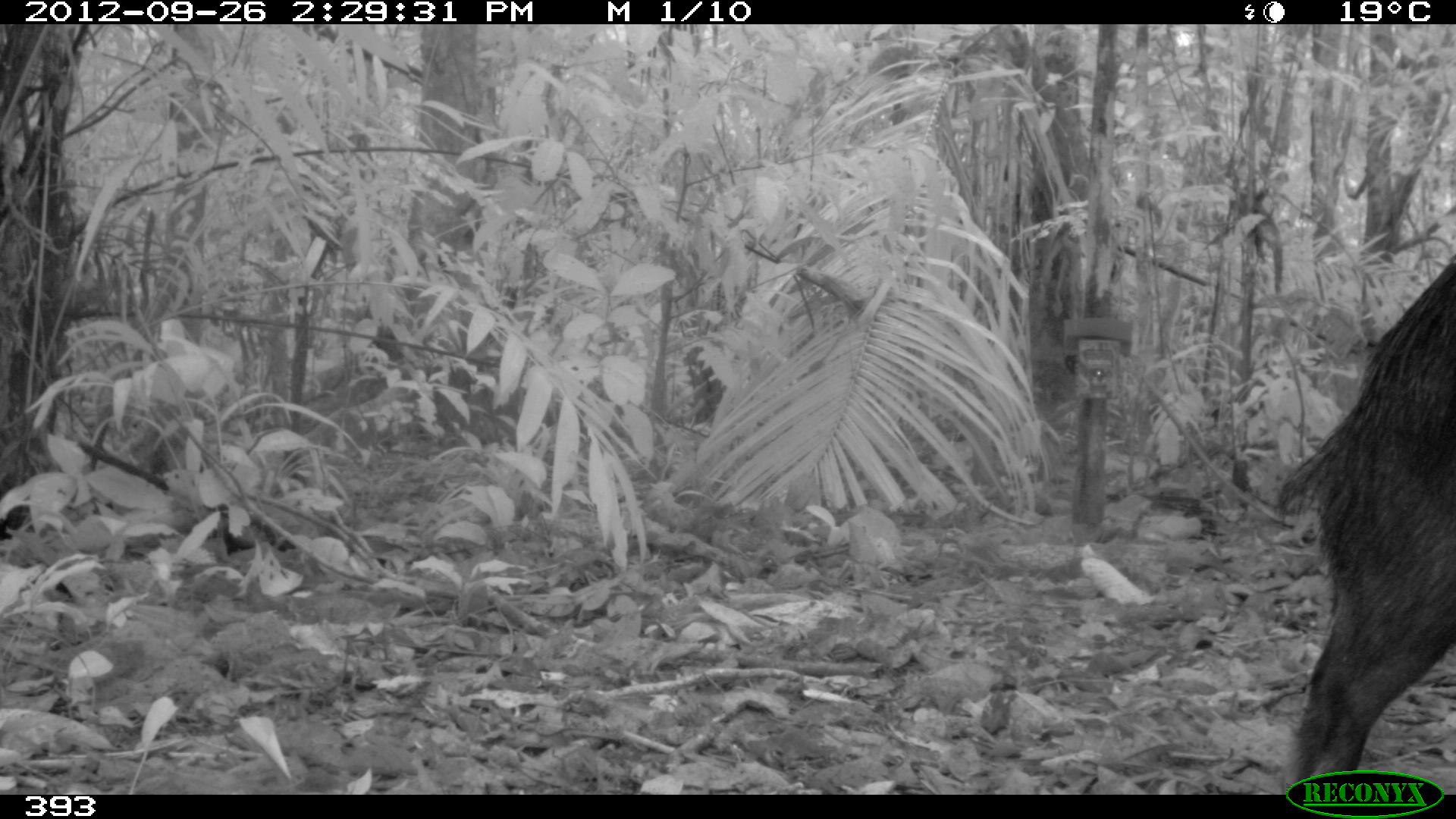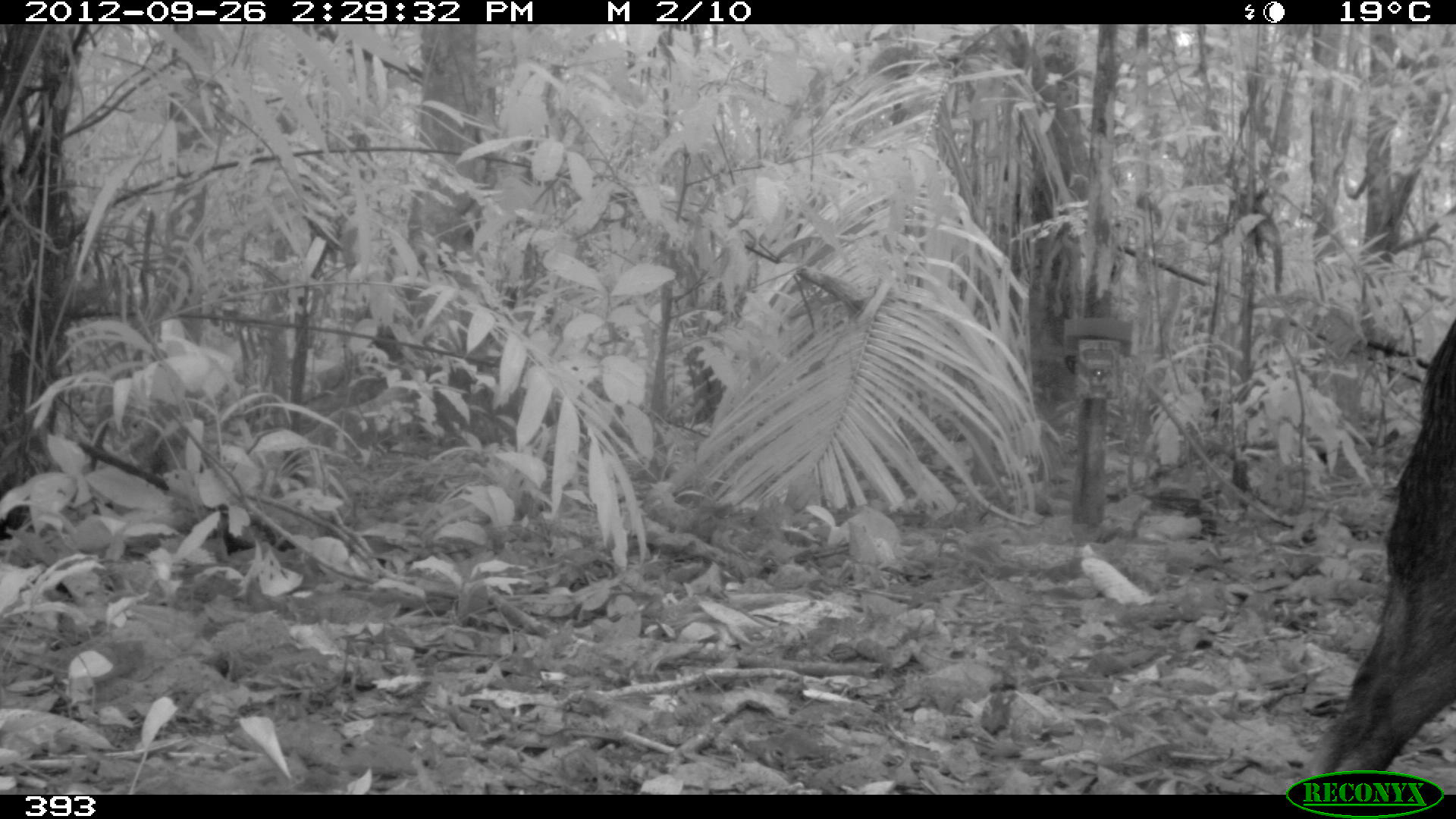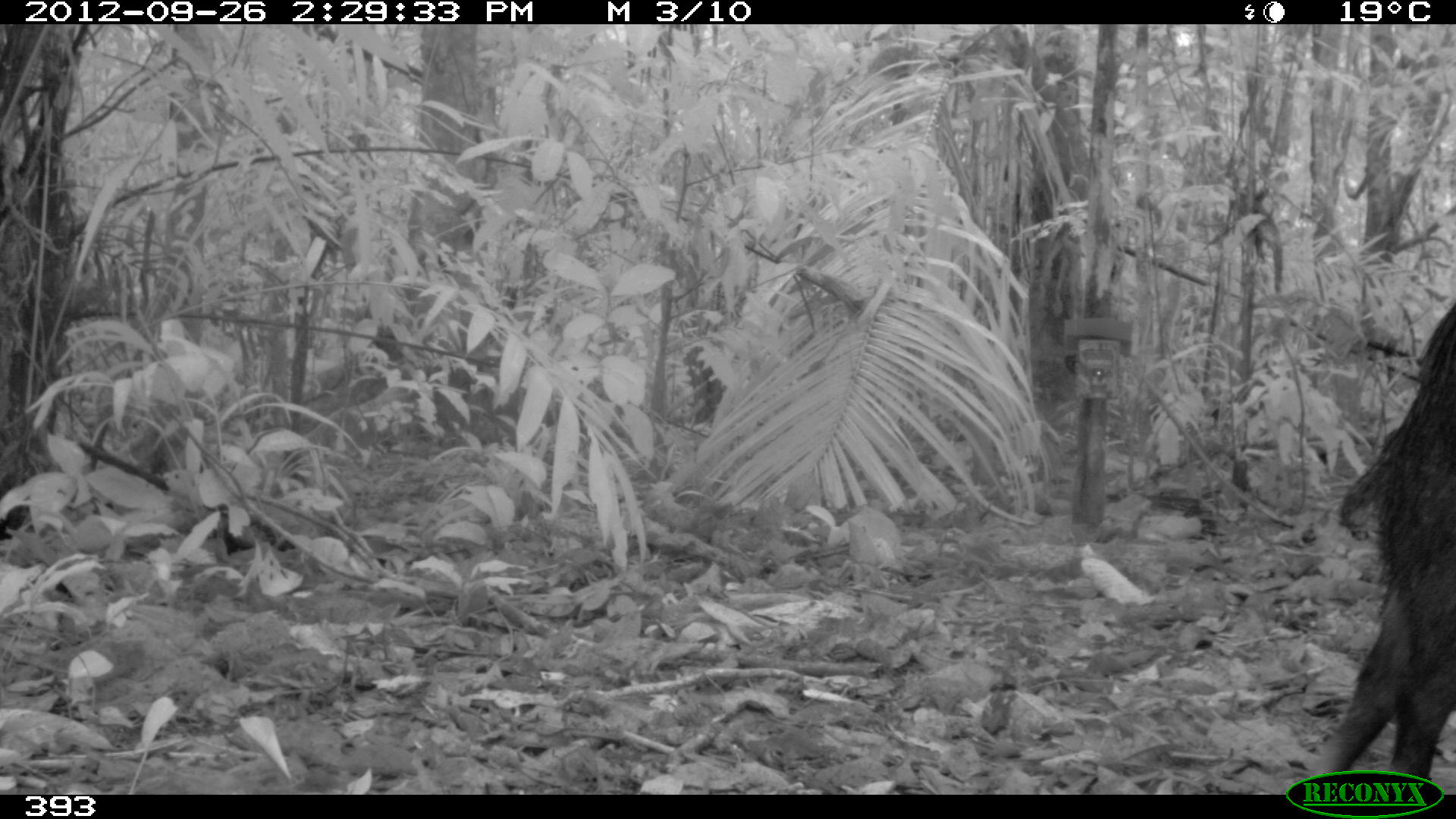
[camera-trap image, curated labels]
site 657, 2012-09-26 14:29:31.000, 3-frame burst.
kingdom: Animalia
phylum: Chordata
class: Mammalia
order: Artiodactyla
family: Tayassuidae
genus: Tayassu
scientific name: Tayassu pecari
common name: white-lipped peccary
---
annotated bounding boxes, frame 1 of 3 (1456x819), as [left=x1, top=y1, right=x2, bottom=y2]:
tayassu pecari: [left=1270, top=249, right=1456, bottom=791]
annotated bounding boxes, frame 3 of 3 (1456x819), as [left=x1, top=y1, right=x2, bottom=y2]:
tayassu pecari: [left=1307, top=296, right=1456, bottom=780]